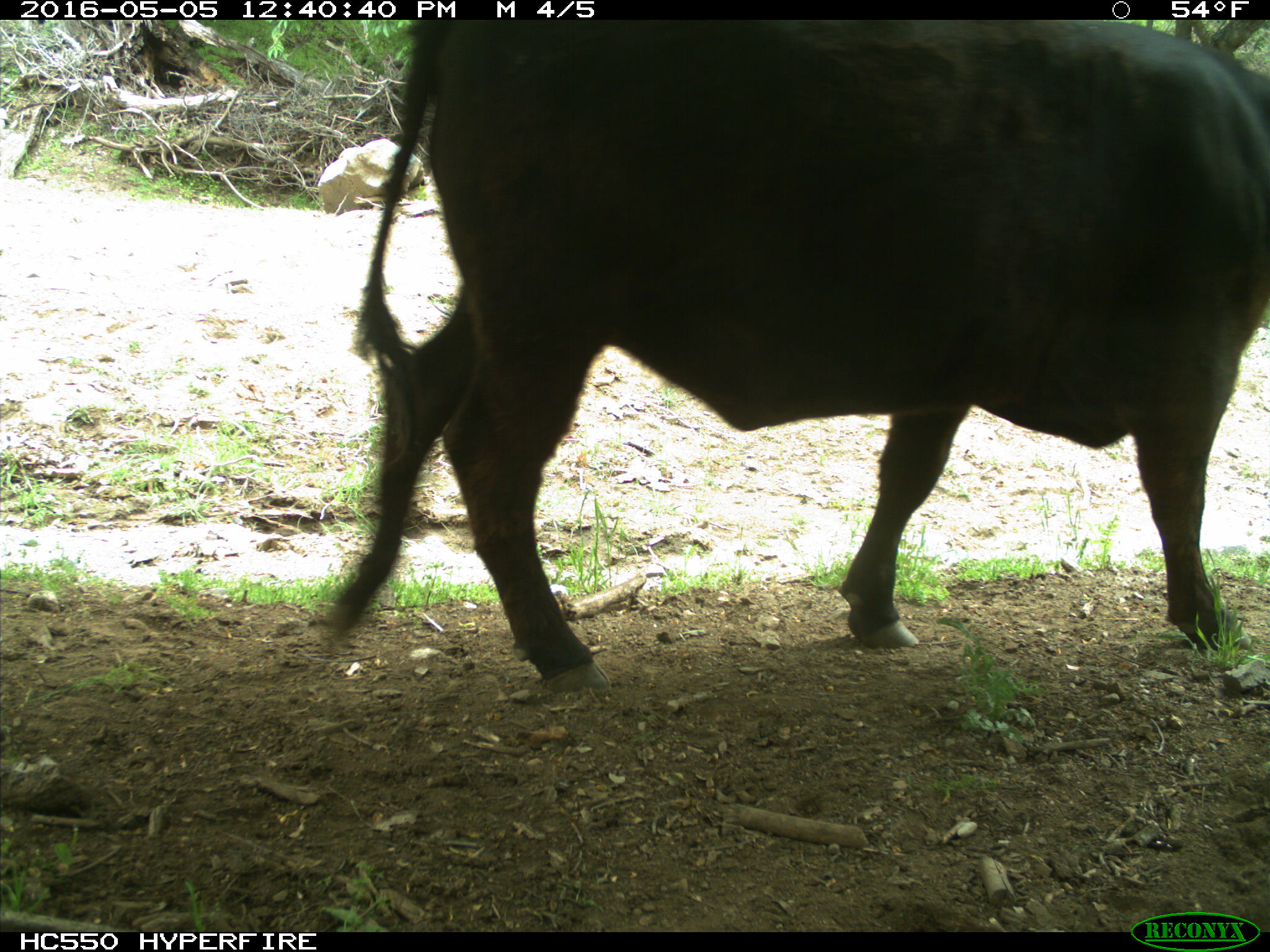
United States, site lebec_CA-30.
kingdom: Animalia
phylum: Chordata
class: Mammalia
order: Artiodactyla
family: Bovidae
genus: Bos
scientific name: Bos taurus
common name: domestic cow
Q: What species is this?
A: Bos taurus (domestic cow).